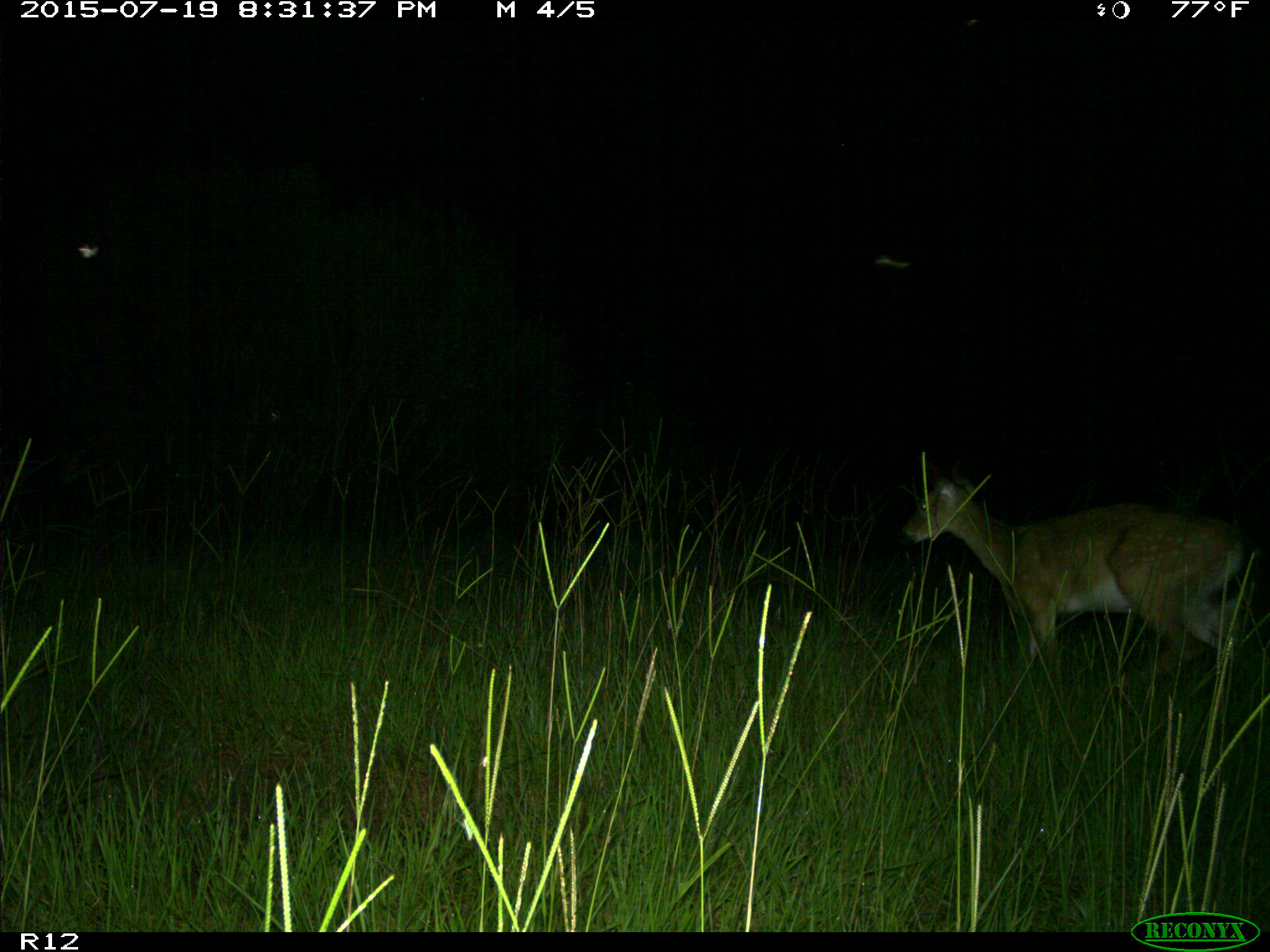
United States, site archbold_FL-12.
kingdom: Animalia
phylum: Chordata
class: Mammalia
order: Artiodactyla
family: Cervidae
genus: Odocoileus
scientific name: Odocoileus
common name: deer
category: unidentified deer